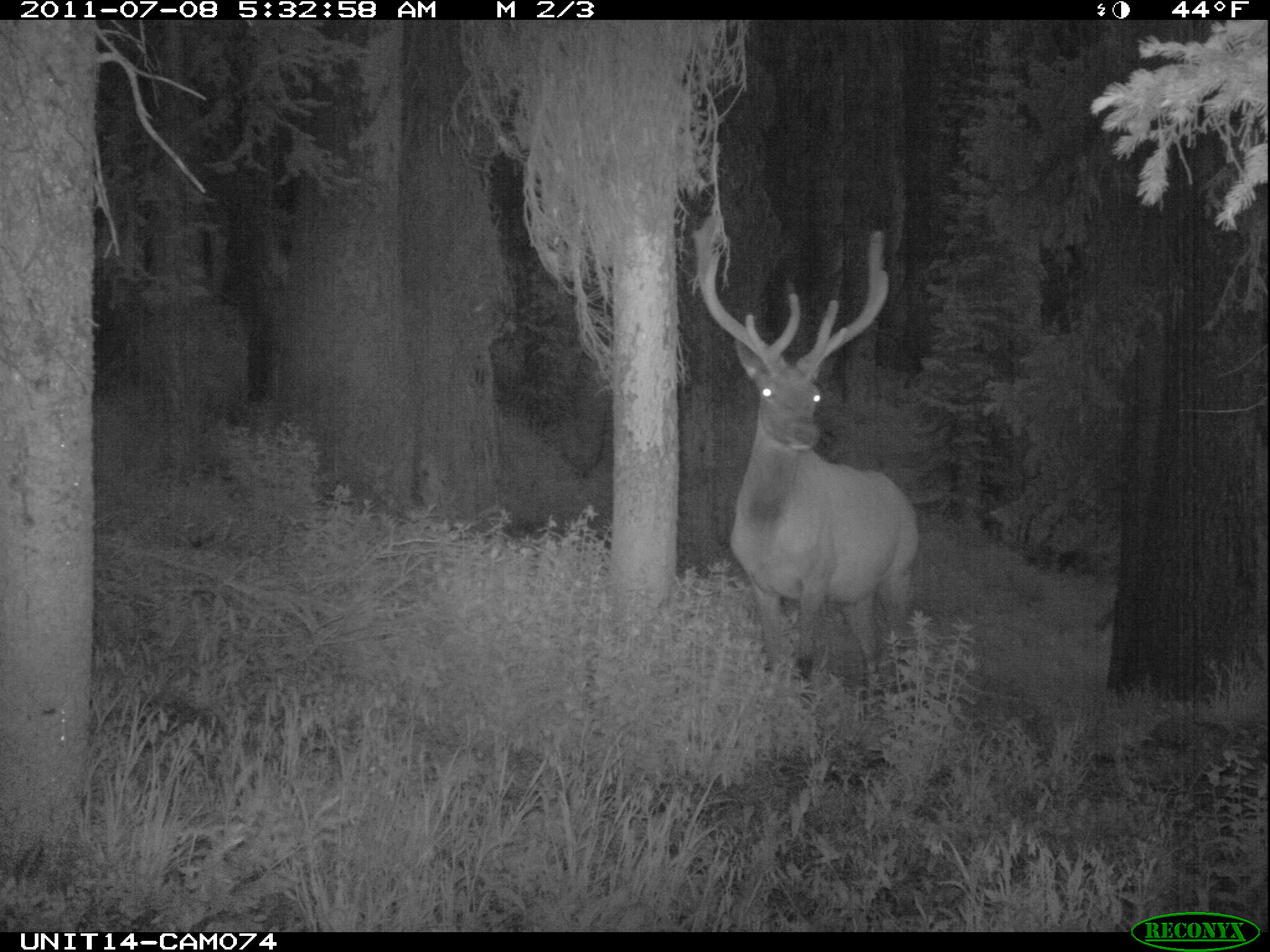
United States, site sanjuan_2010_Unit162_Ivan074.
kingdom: Animalia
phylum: Chordata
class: Mammalia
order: Artiodactyla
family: Cervidae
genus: Cervus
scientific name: Cervus elaphus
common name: red deer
Cervus elaphus (red deer).